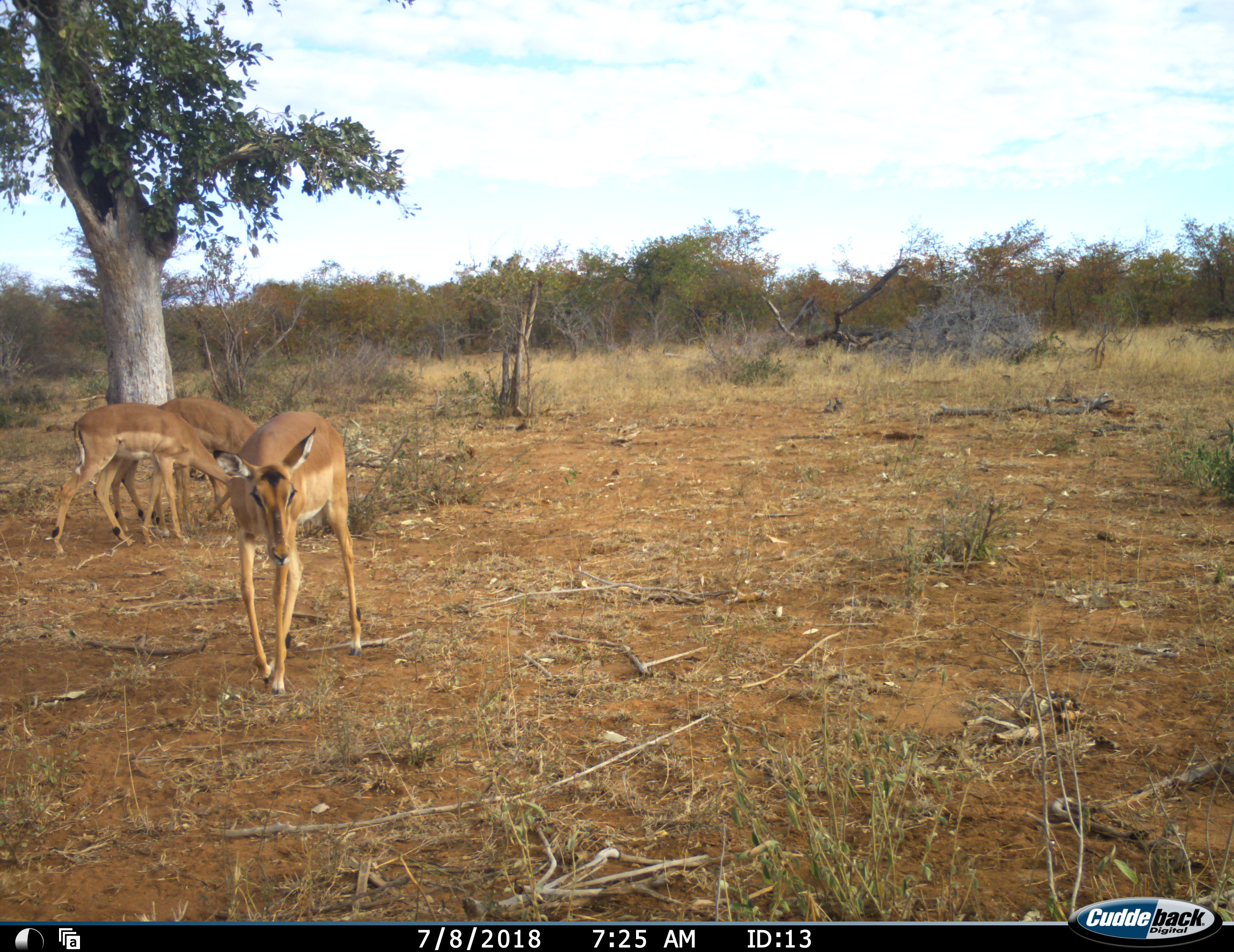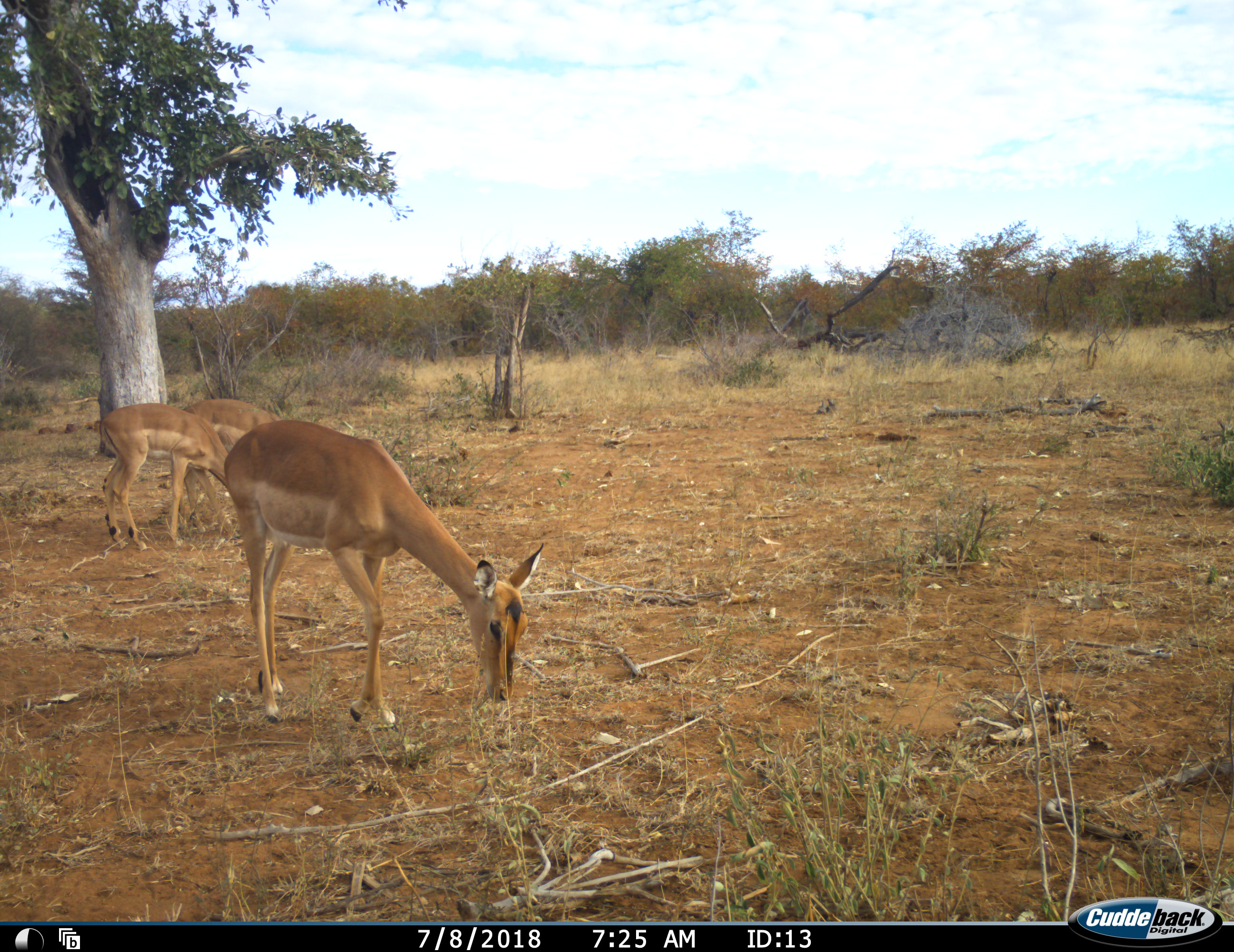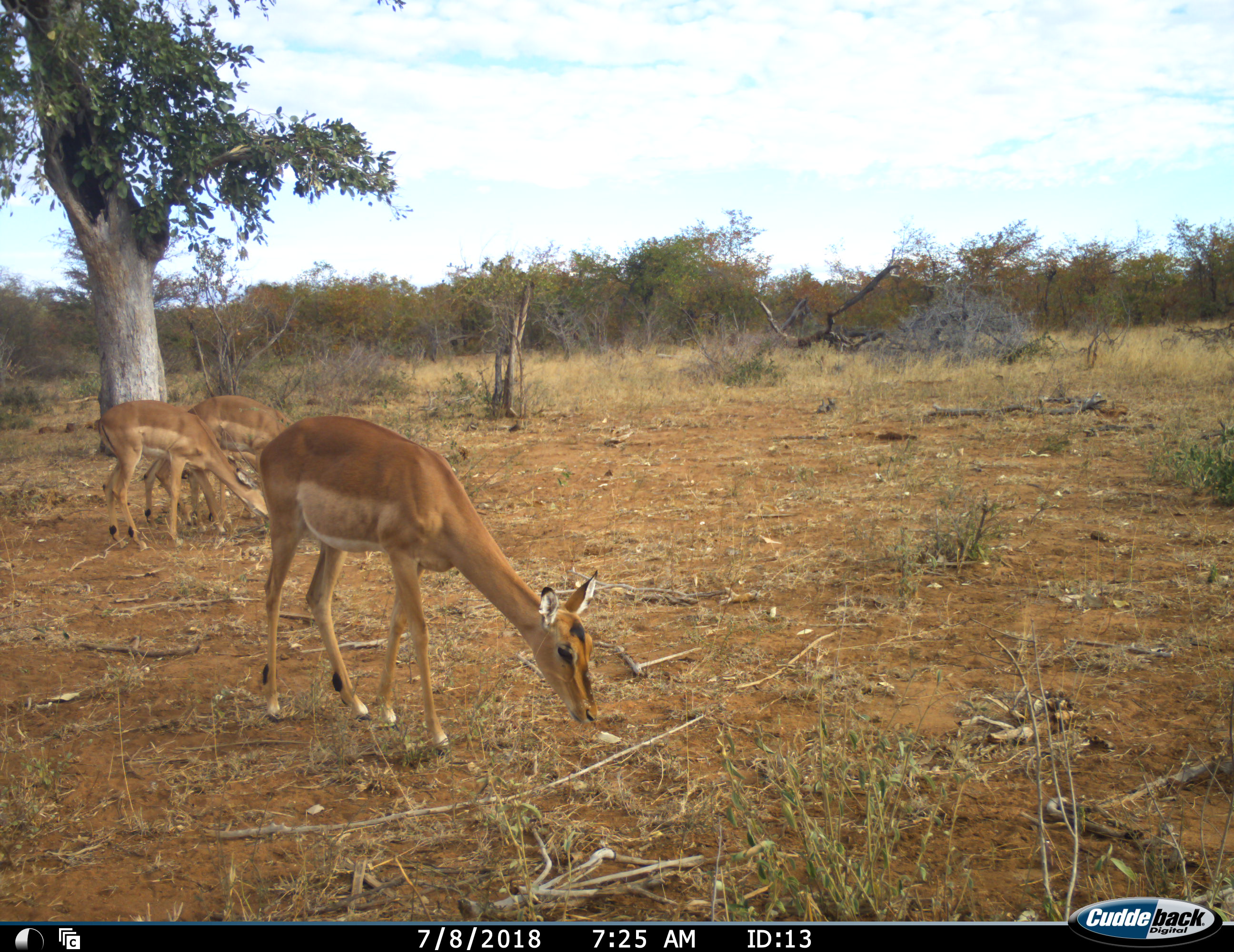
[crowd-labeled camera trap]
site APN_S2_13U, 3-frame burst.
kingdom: Animalia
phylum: Chordata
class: Mammalia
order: Artiodactyla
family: Bovidae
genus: Aepyceros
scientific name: Aepyceros melampus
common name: impala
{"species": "impala (Aepyceros melampus)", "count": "3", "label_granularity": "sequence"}